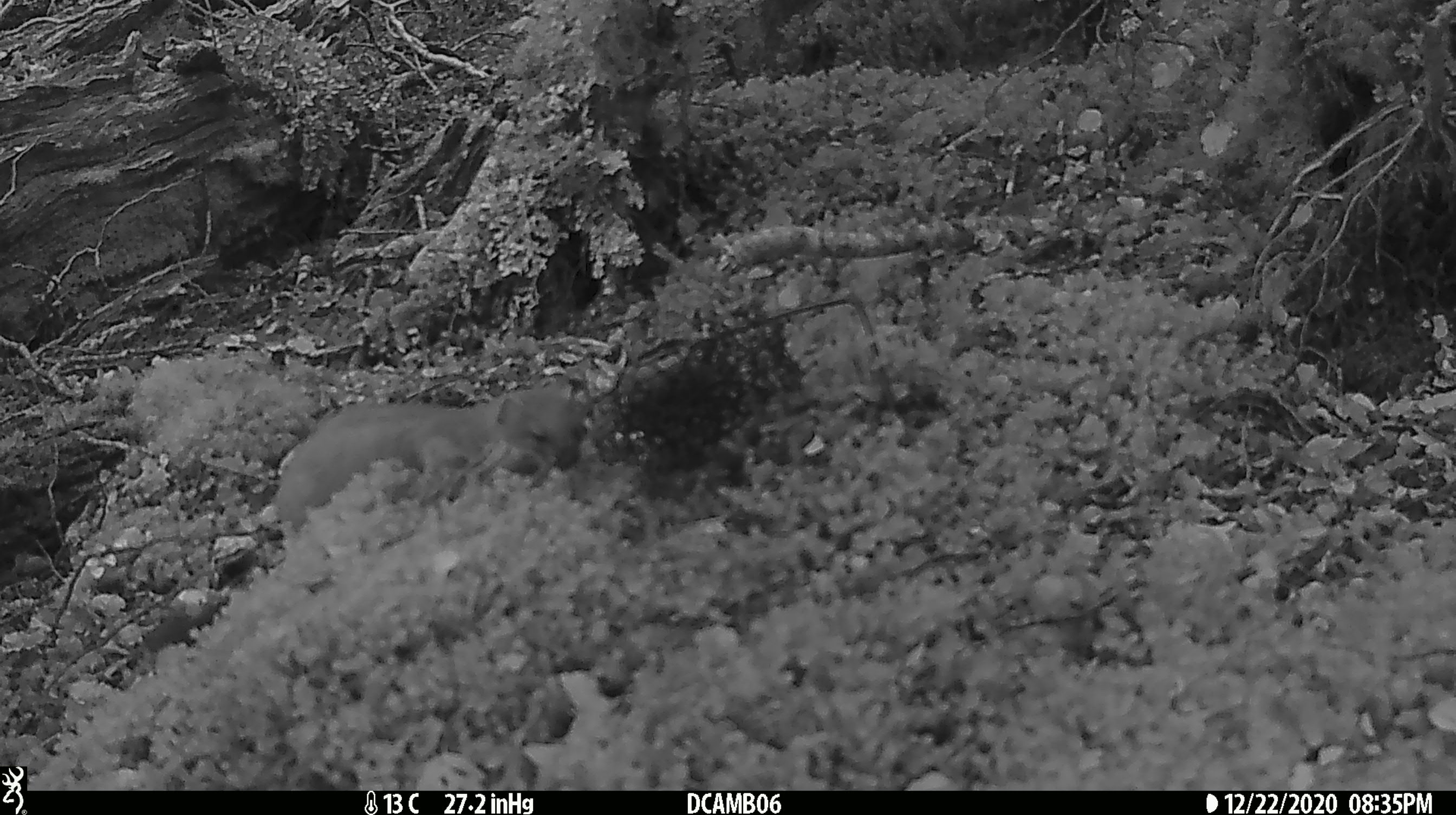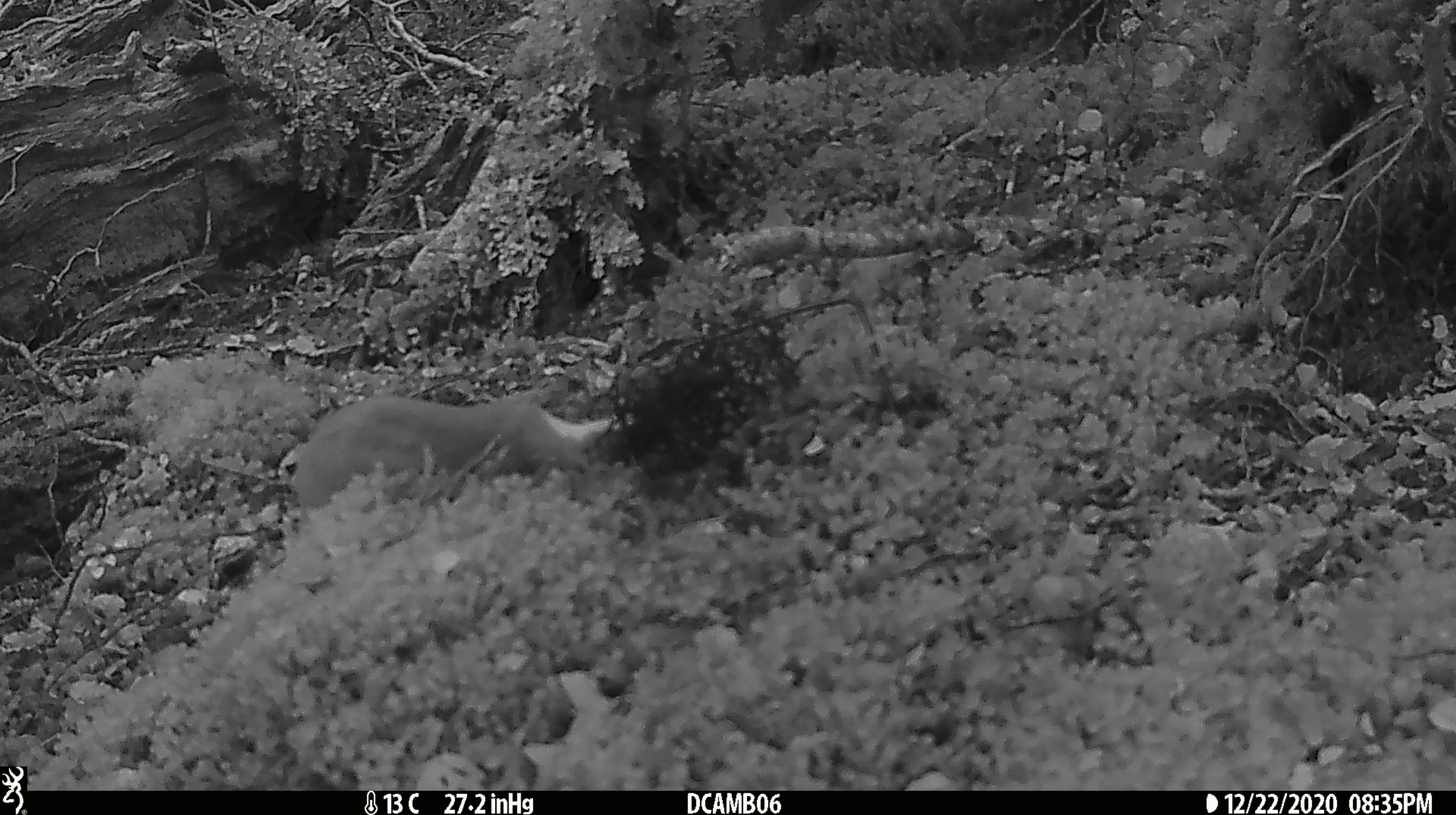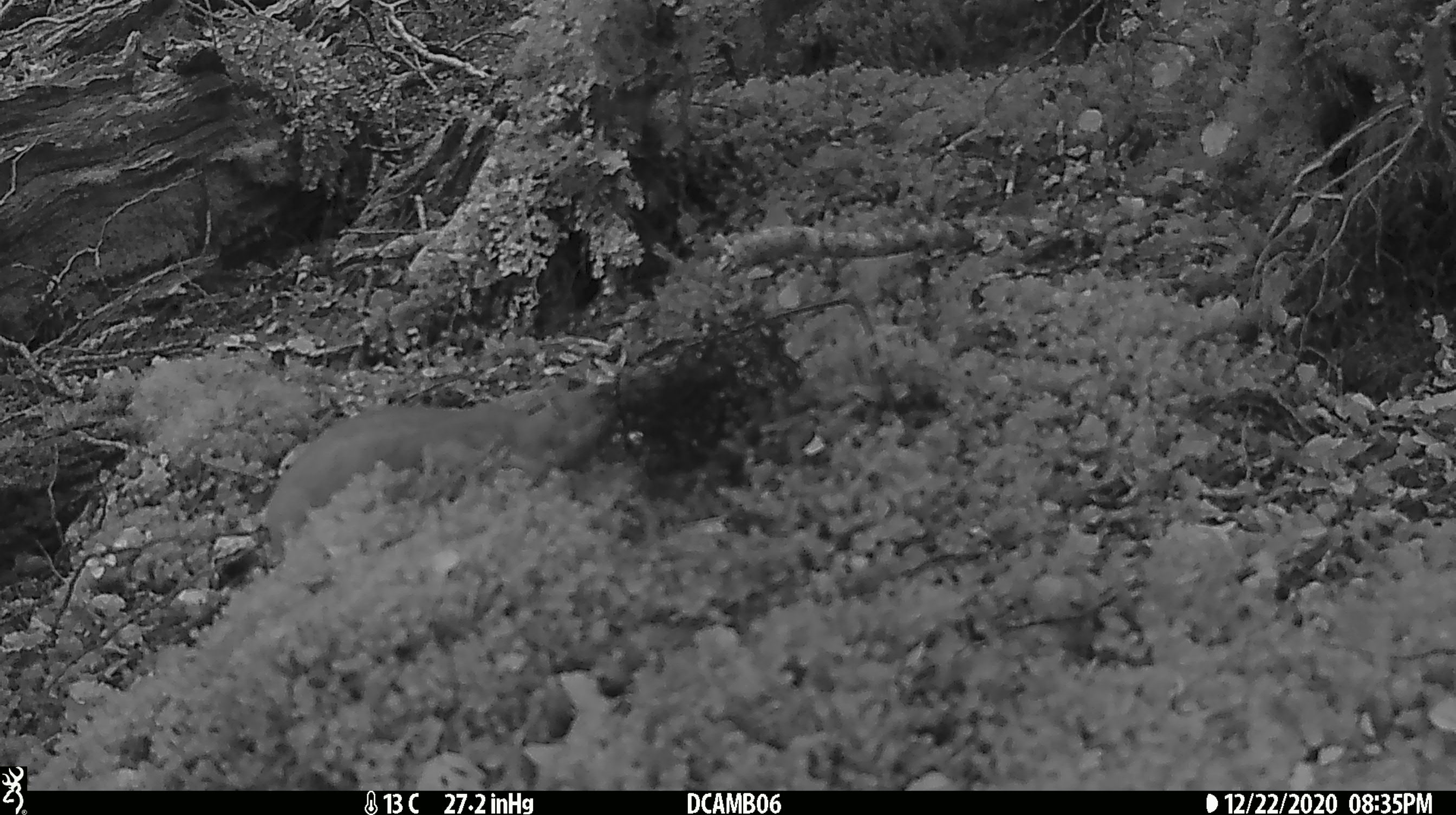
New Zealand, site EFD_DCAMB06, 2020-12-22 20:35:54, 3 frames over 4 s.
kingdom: Animalia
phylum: Chordata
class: Mammalia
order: Carnivora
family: Mustelidae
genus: Mustela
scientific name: Mustela erminea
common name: stoat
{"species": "stoat (Mustela erminea)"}